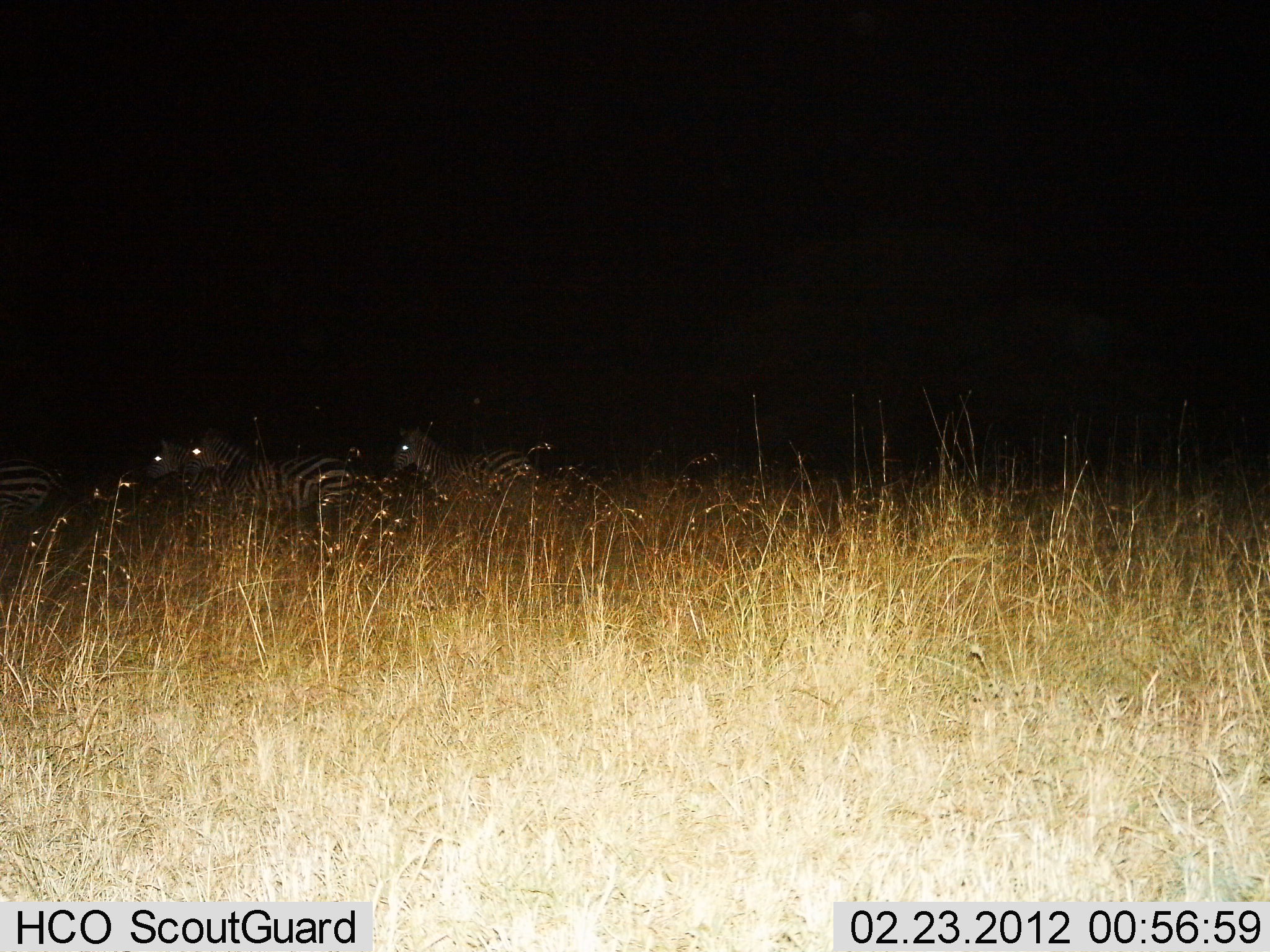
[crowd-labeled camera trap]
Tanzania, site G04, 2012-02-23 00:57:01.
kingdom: Animalia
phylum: Chordata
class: Mammalia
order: Perissodactyla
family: Equidae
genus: Equus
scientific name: Equus quagga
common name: plains zebra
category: zebra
Zebra (plains zebra) (Equus quagga), count 4. Behavior (volunteer vote fractions): standing 46%, resting 0%, moving 50%, interacting 4%. Young present (vote fraction): 4%. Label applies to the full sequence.